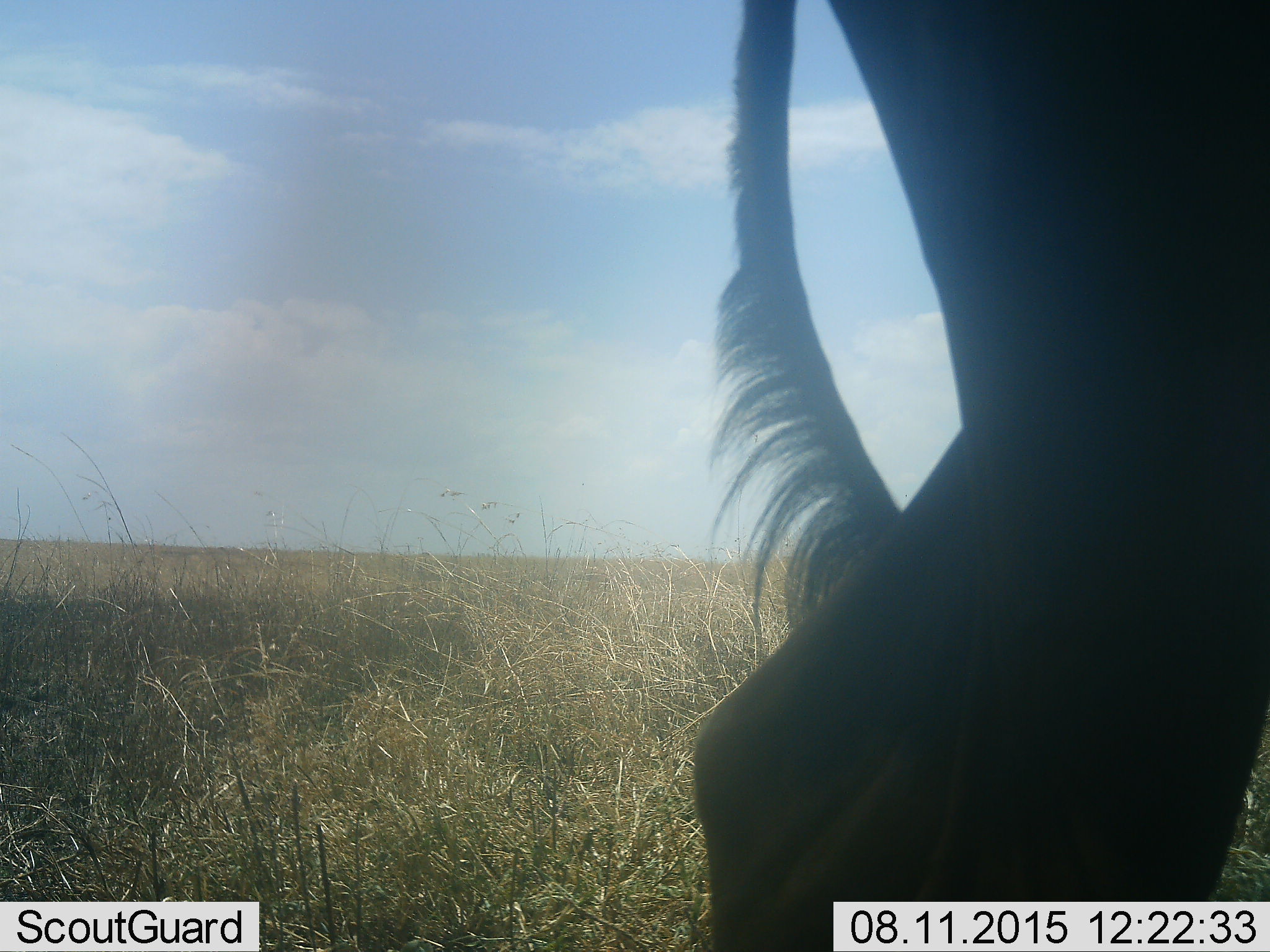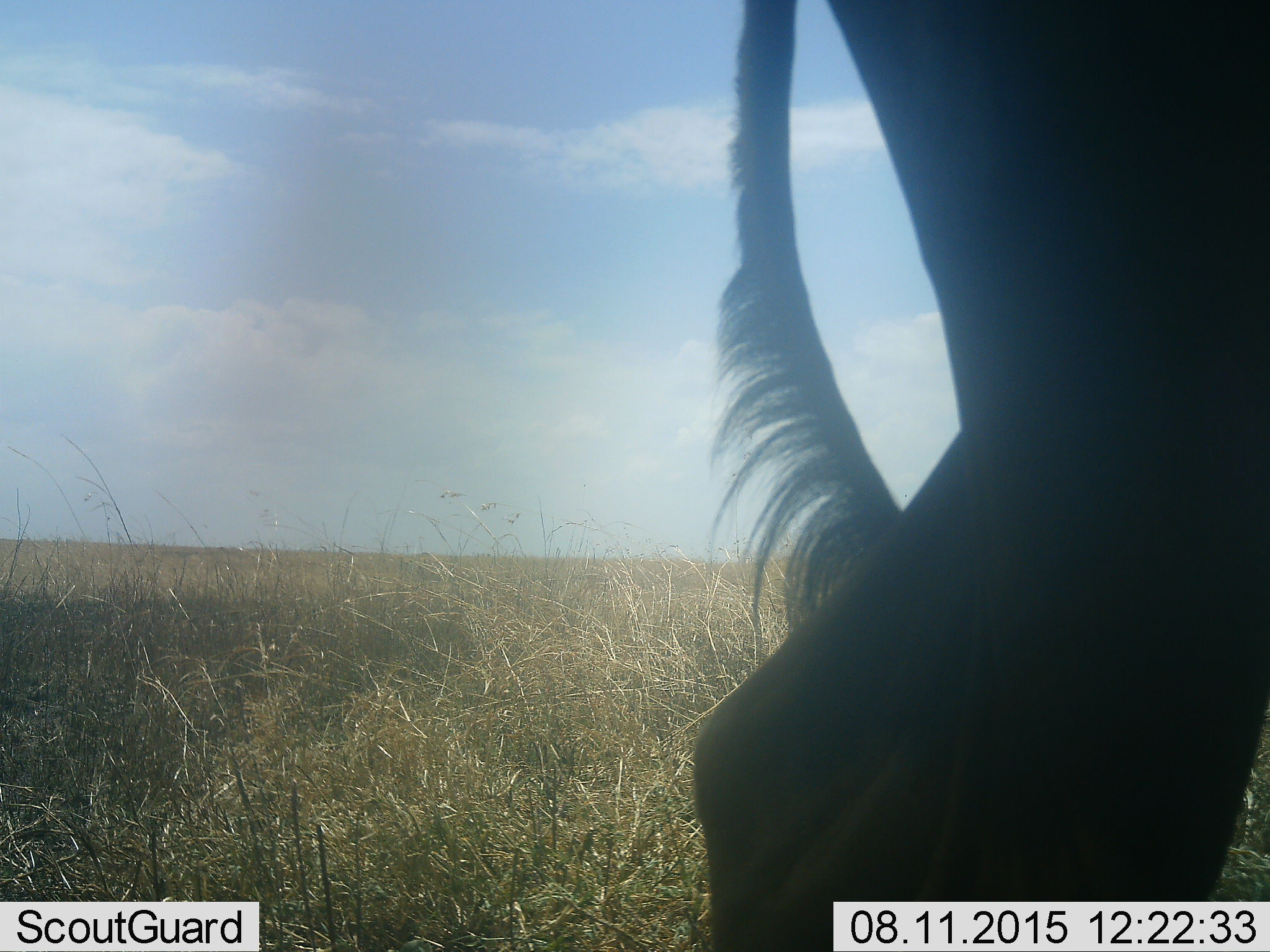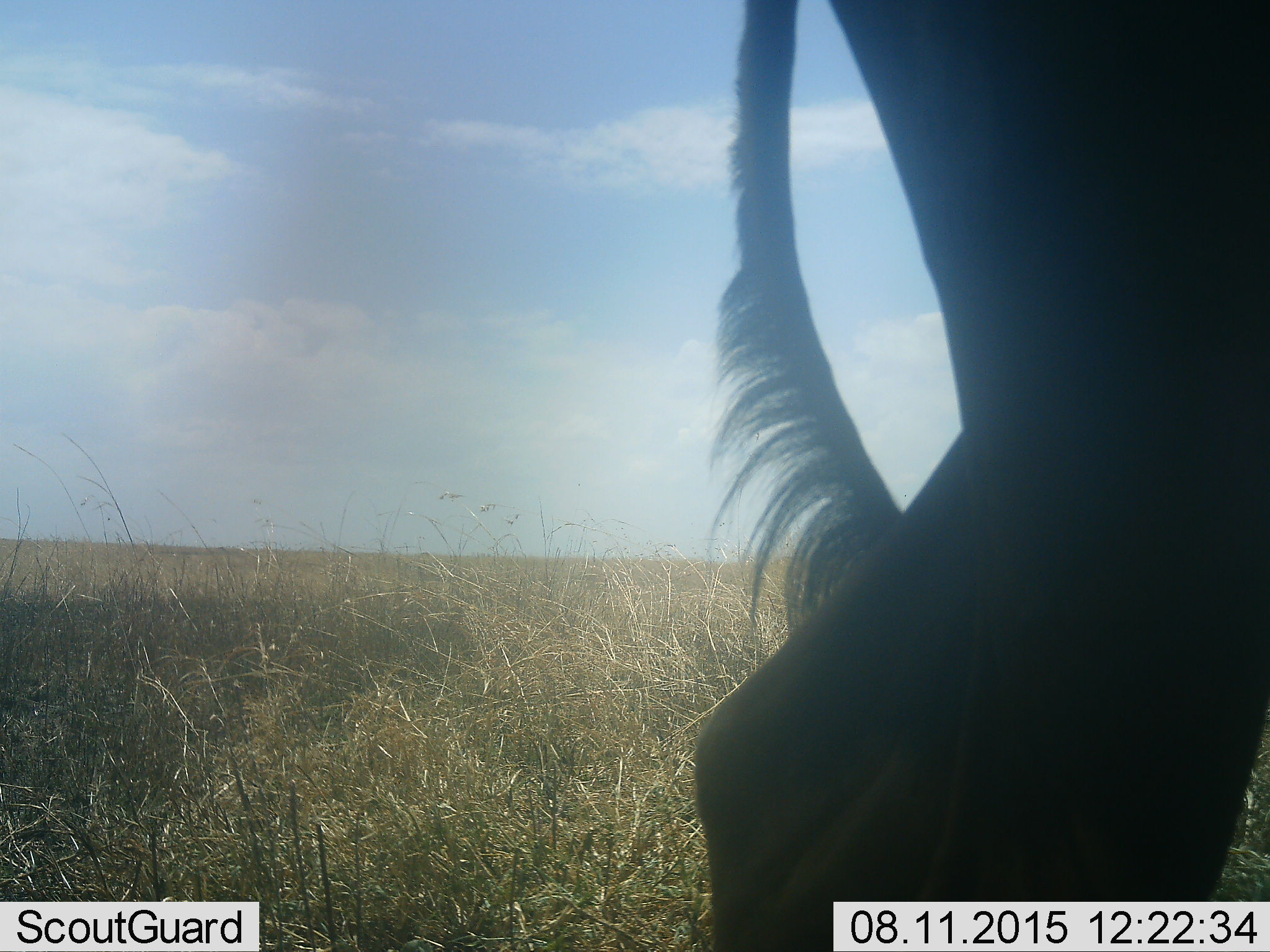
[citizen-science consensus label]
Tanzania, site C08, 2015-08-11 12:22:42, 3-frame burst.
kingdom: Animalia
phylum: Chordata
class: Mammalia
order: Artiodactyla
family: Bovidae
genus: Connochaetes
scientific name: Connochaetes taurinus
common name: blue wildebeest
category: wildebeest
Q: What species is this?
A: Wildebeest (blue wildebeest) (Connochaetes taurinus).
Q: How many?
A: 1.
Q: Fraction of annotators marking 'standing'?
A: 100%.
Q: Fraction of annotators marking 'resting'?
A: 0%.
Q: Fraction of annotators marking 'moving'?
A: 0%.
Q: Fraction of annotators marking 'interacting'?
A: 0%.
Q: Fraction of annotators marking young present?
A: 0%.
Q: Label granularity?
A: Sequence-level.